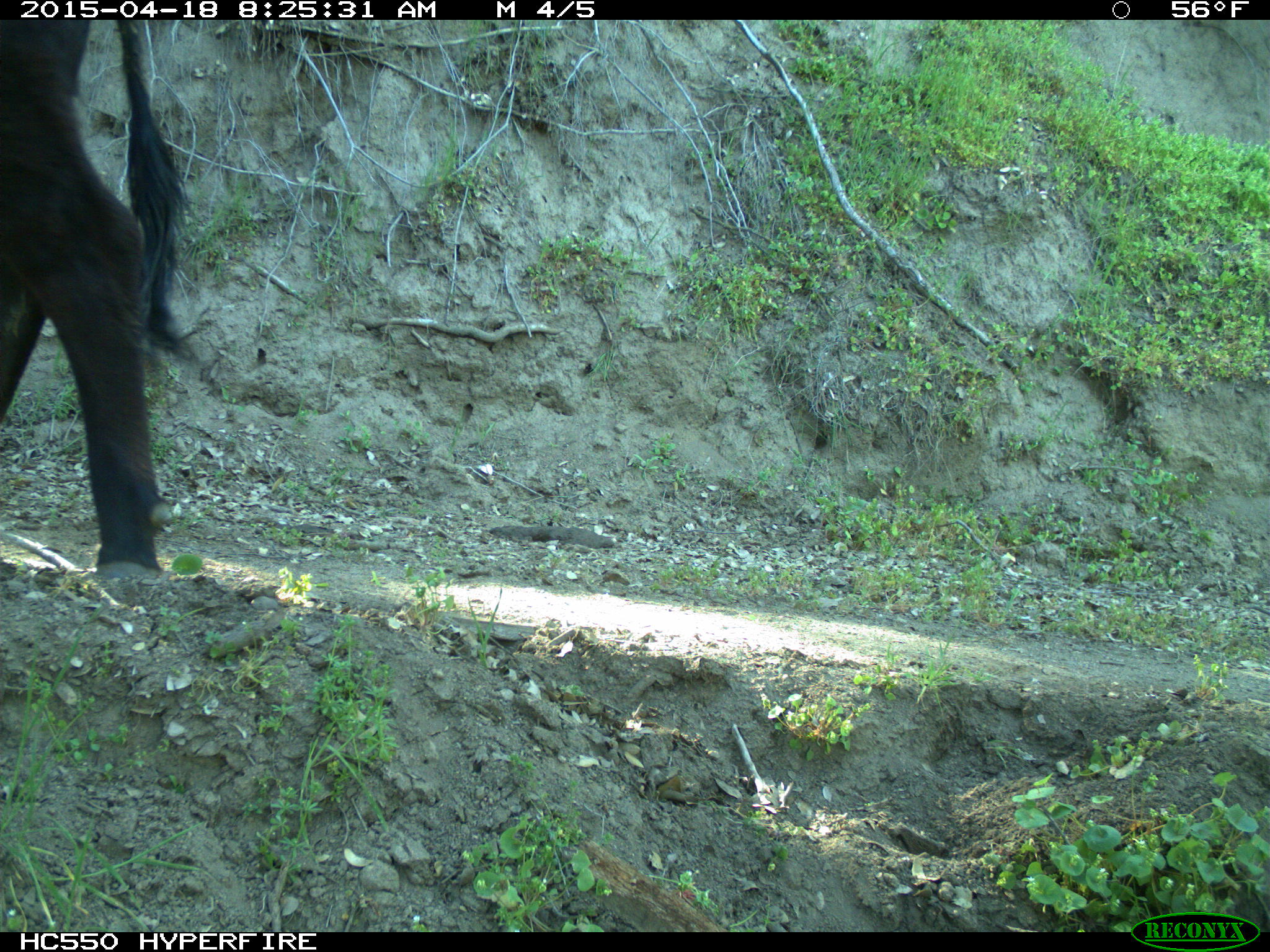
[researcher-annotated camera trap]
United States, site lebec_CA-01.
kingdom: Animalia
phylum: Chordata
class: Mammalia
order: Artiodactyla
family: Bovidae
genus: Bos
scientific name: Bos taurus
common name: domestic cow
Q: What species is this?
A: Bos taurus (domestic cow).